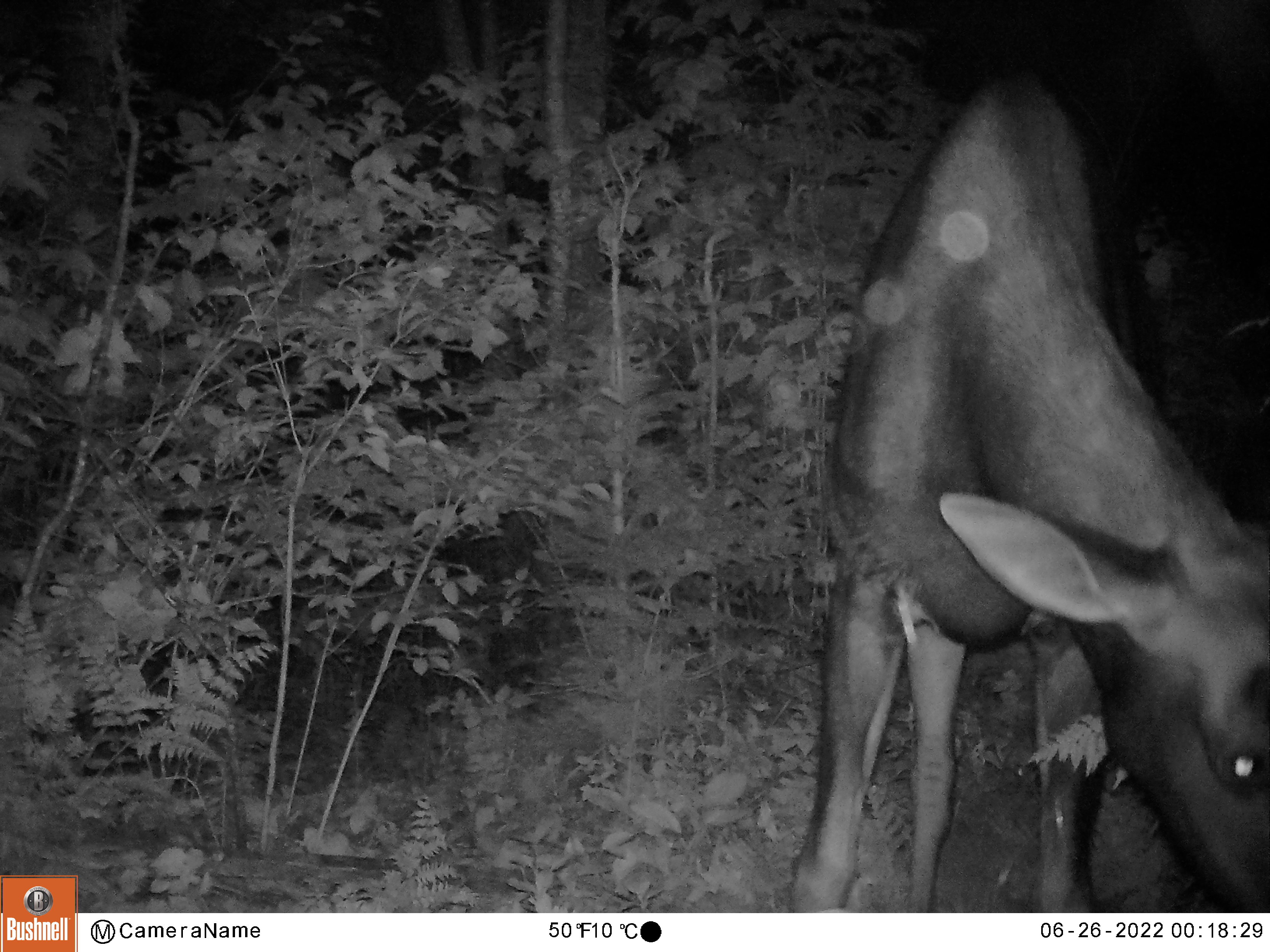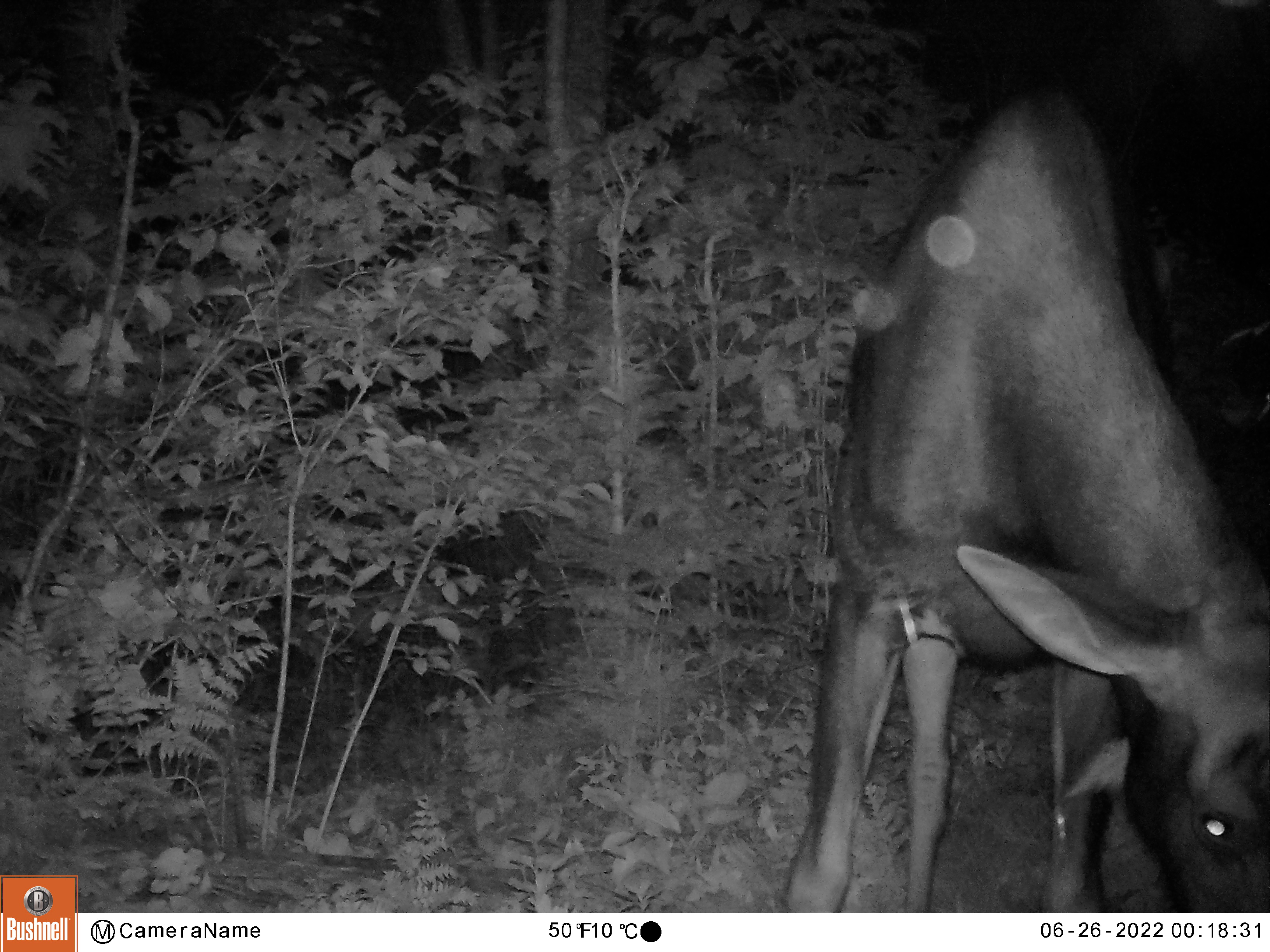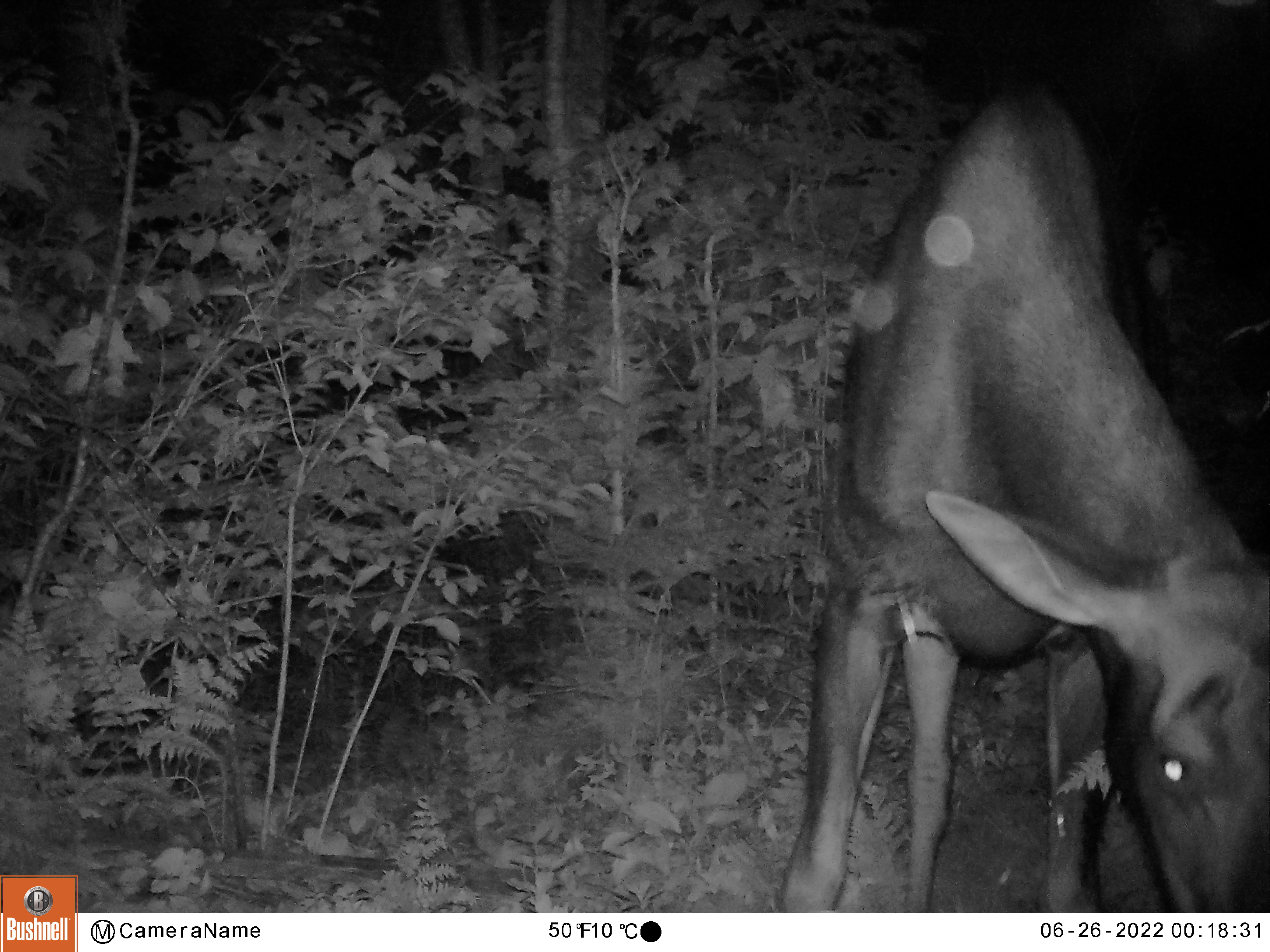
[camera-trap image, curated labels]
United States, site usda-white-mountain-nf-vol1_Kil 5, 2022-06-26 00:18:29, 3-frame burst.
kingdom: Animalia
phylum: Chordata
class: Mammalia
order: Artiodactyla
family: Cervidae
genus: Alces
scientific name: Alces alces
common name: moose